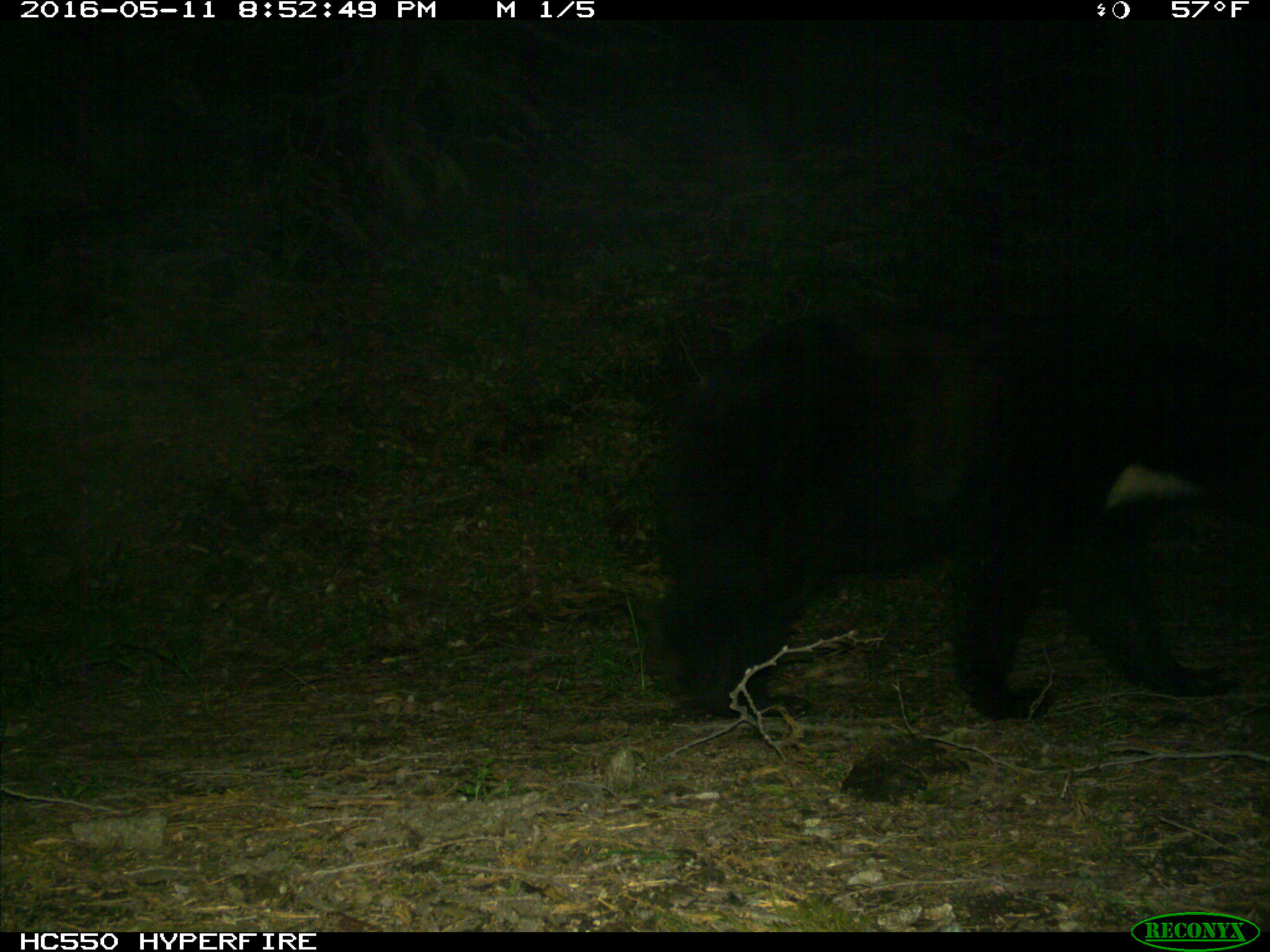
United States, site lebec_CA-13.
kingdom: Animalia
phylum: Chordata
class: Mammalia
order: Carnivora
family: Ursidae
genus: Ursus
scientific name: Ursus americanus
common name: american black bear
Ursus americanus (american black bear).